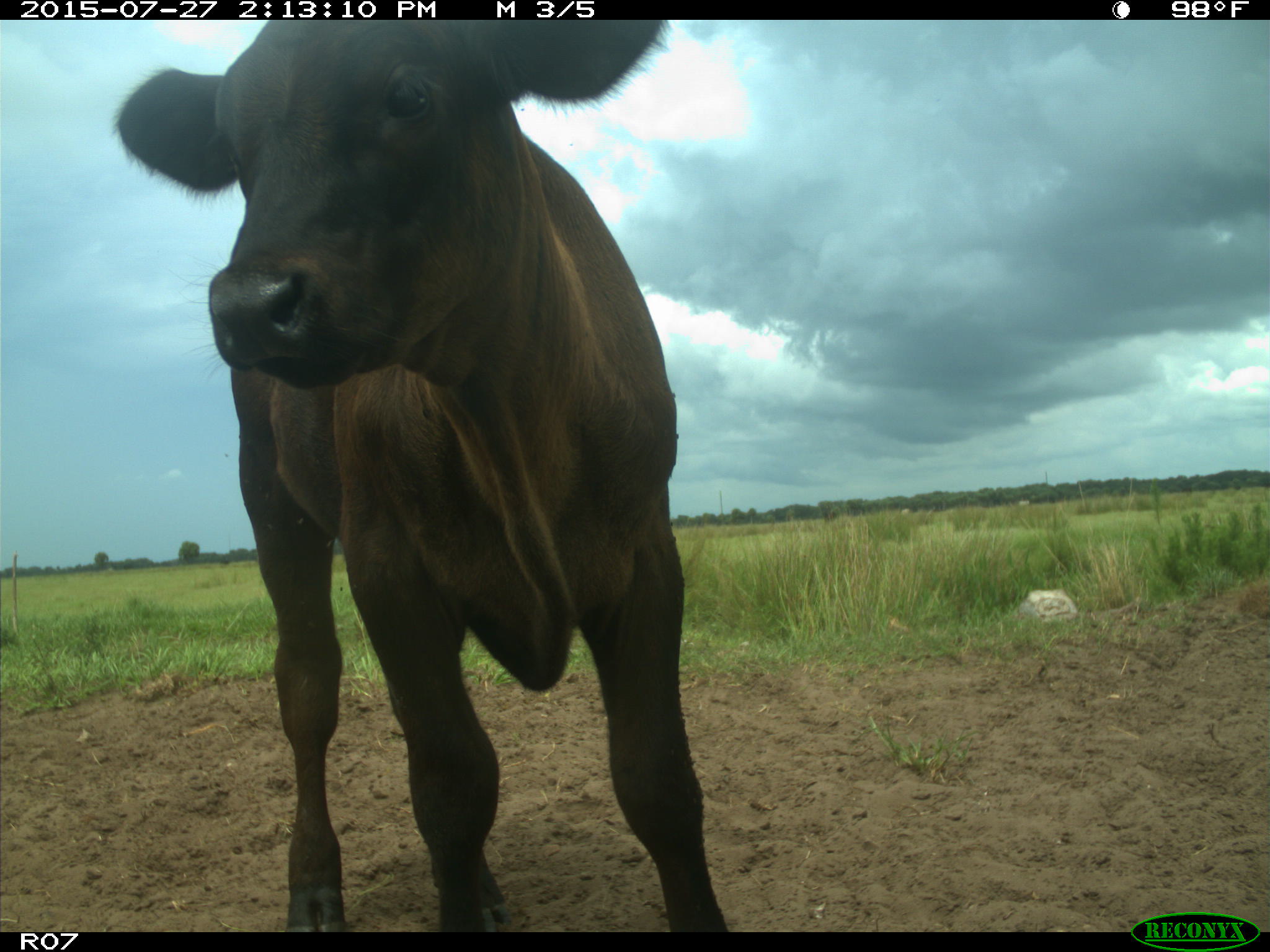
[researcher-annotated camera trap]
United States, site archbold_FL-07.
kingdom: Animalia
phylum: Chordata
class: Mammalia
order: Artiodactyla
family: Bovidae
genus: Bos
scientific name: Bos taurus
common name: domestic cow